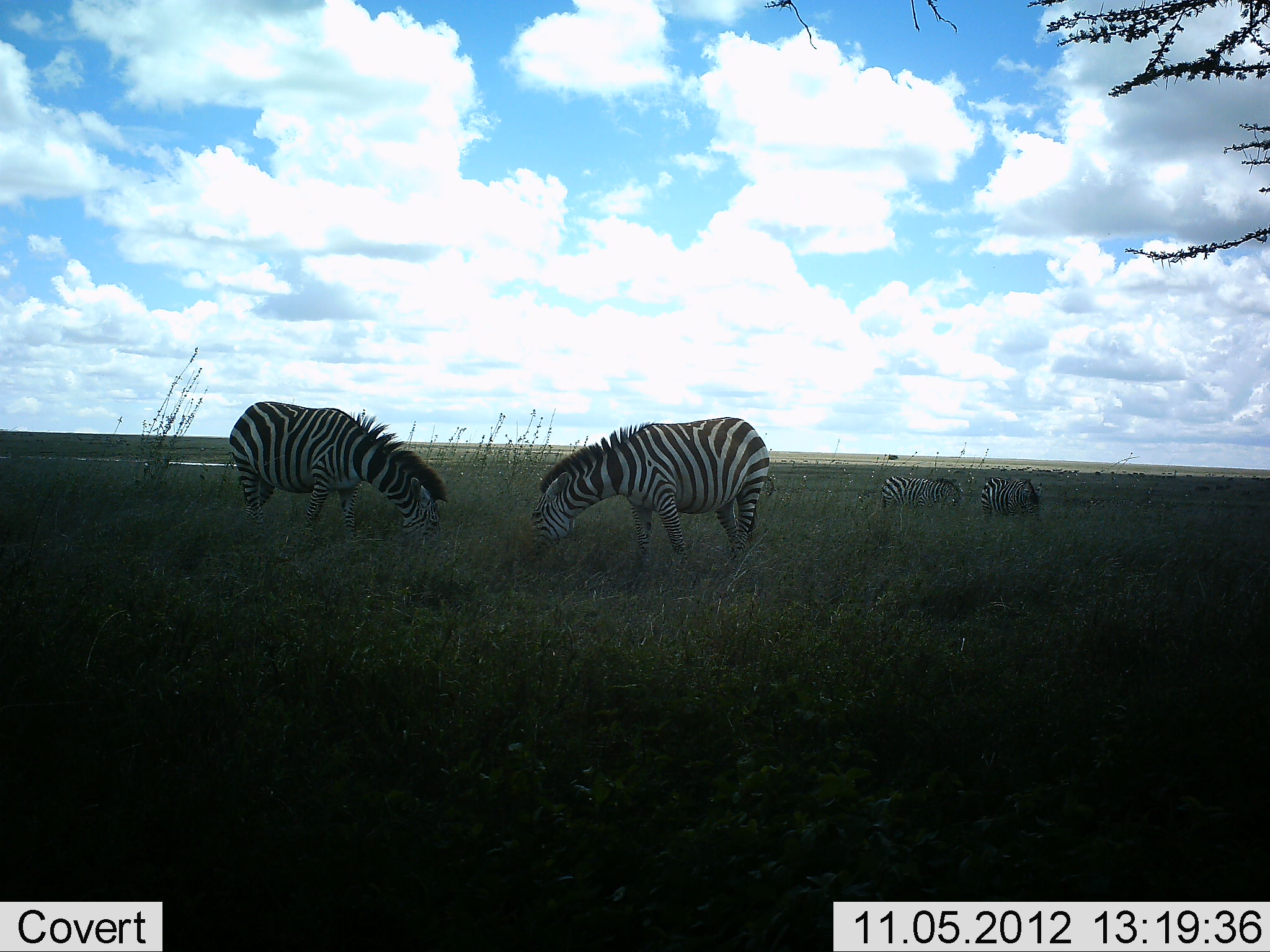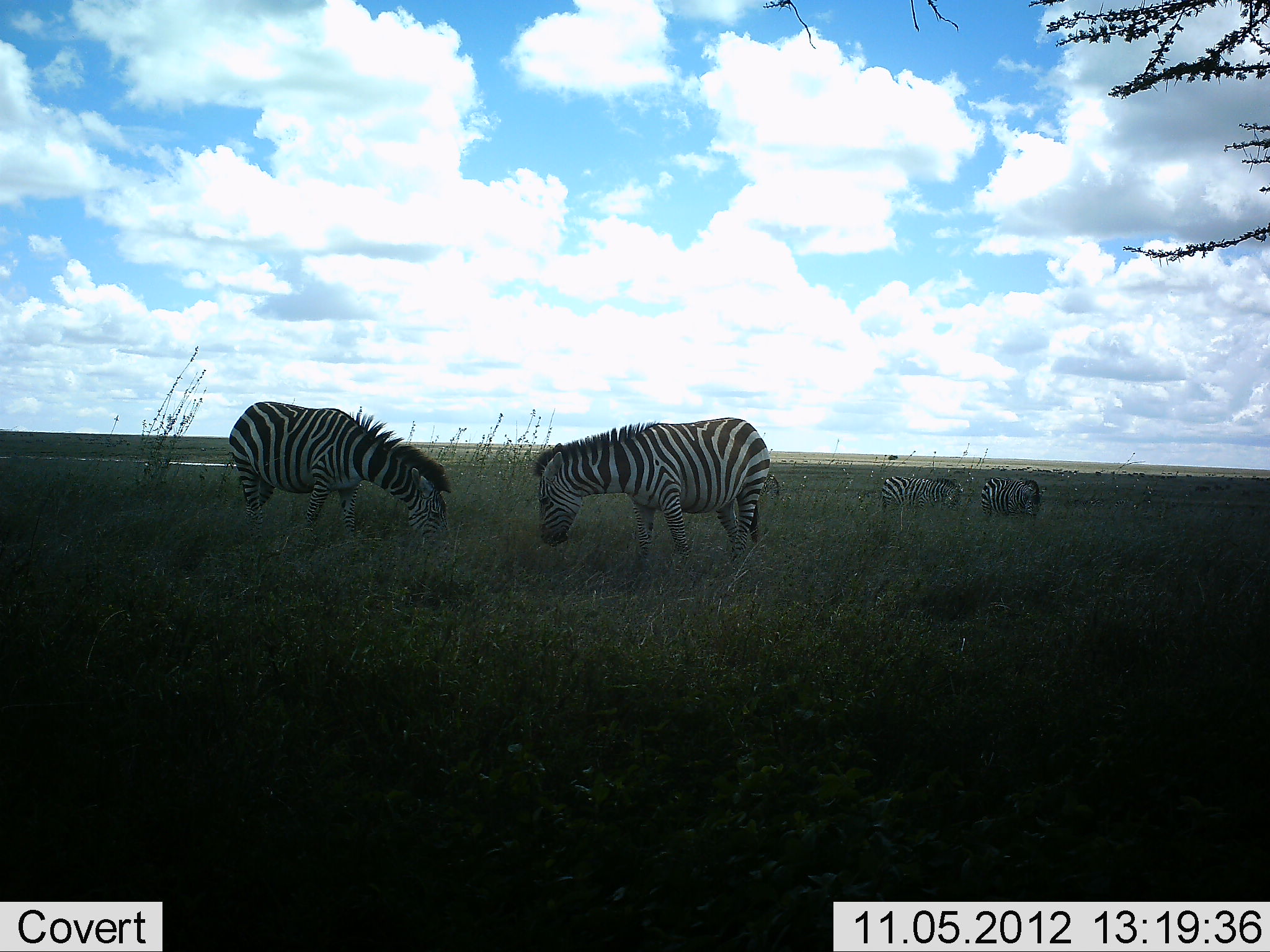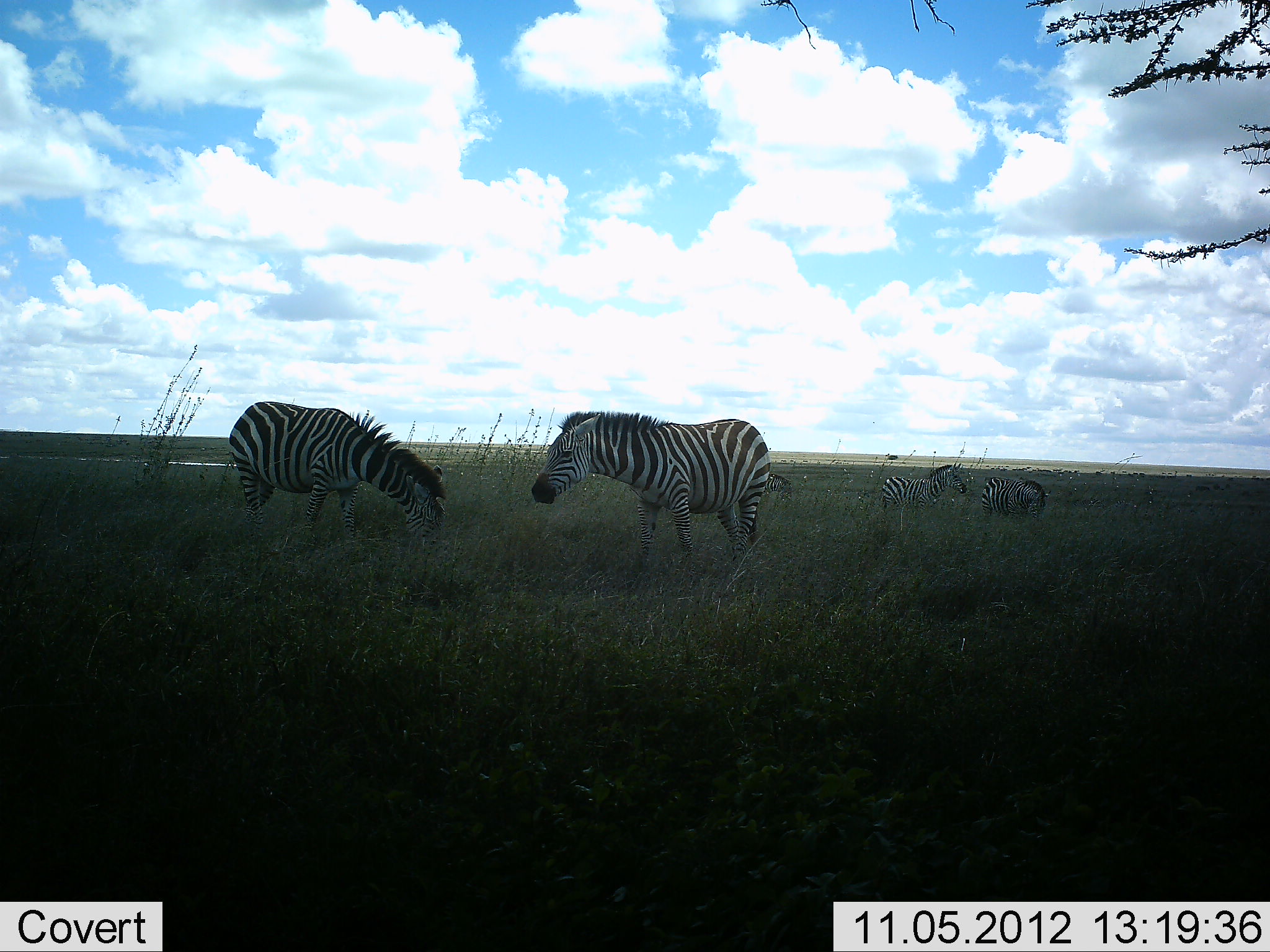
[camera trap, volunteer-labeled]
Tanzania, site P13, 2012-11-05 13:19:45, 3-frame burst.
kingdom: Animalia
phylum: Chordata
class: Mammalia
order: Perissodactyla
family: Equidae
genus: Equus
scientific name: Equus quagga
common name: plains zebra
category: zebra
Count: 4.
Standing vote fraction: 50%.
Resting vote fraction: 0%.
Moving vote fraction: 10%.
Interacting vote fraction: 0%.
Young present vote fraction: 0%.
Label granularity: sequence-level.